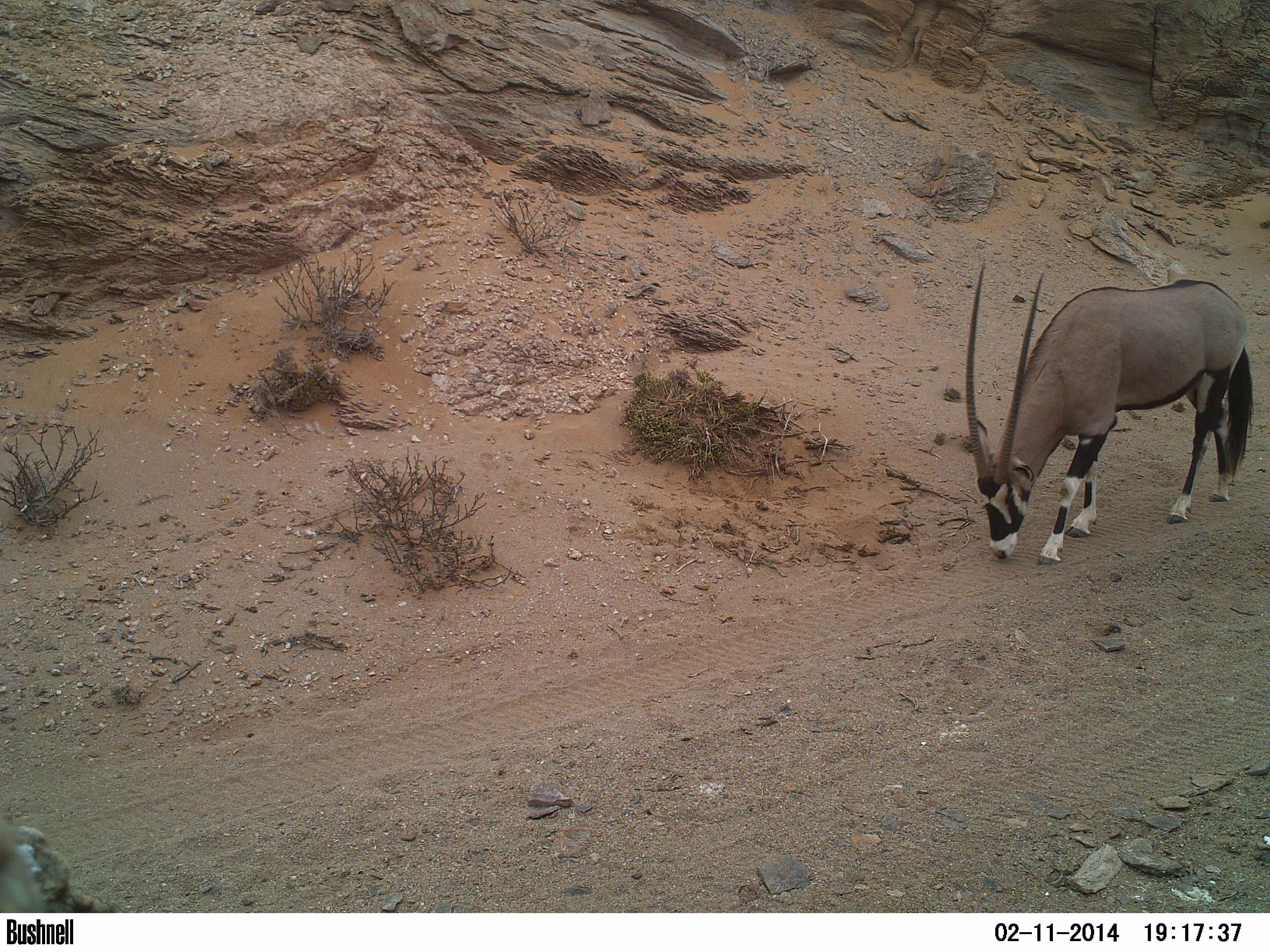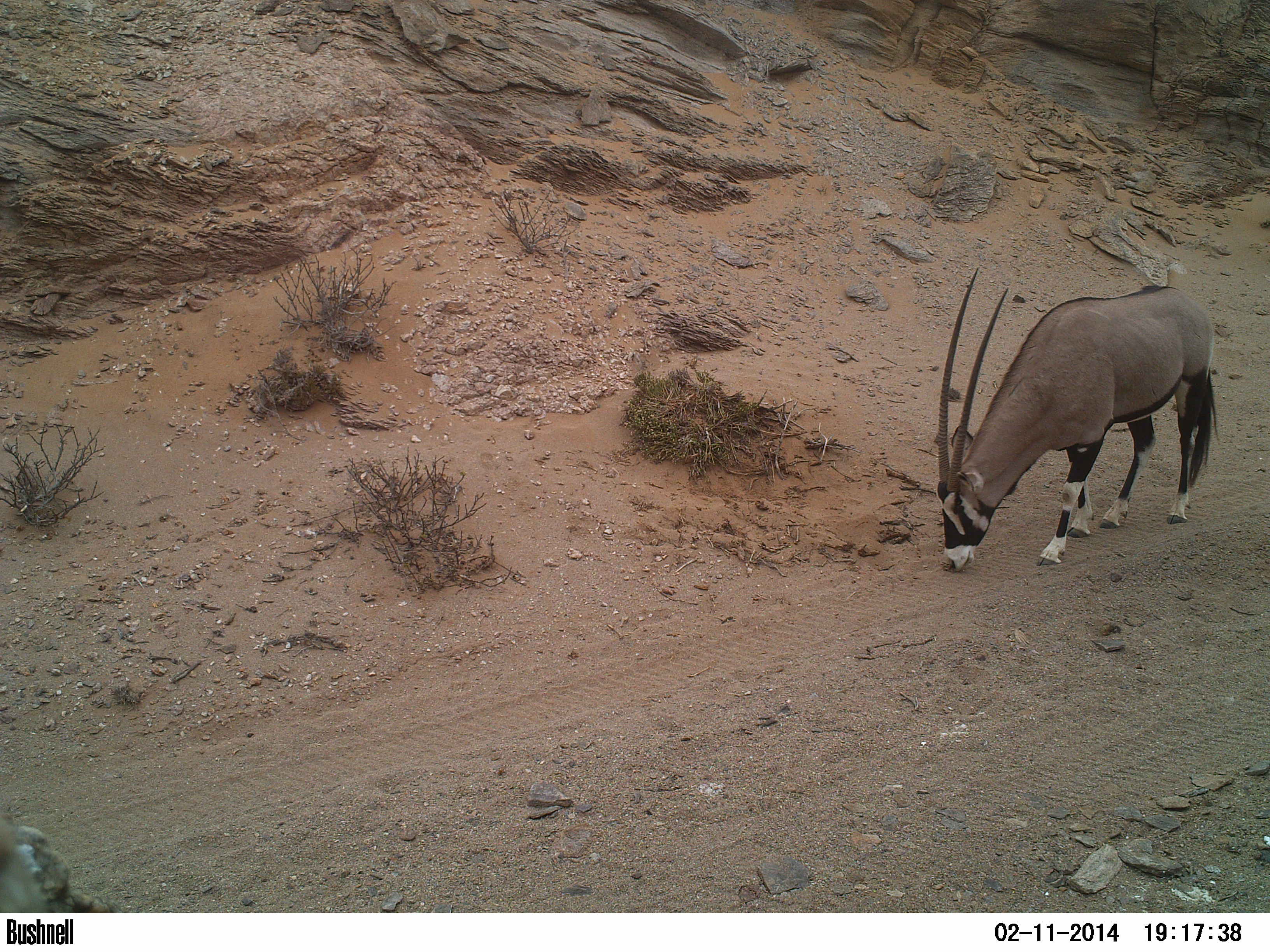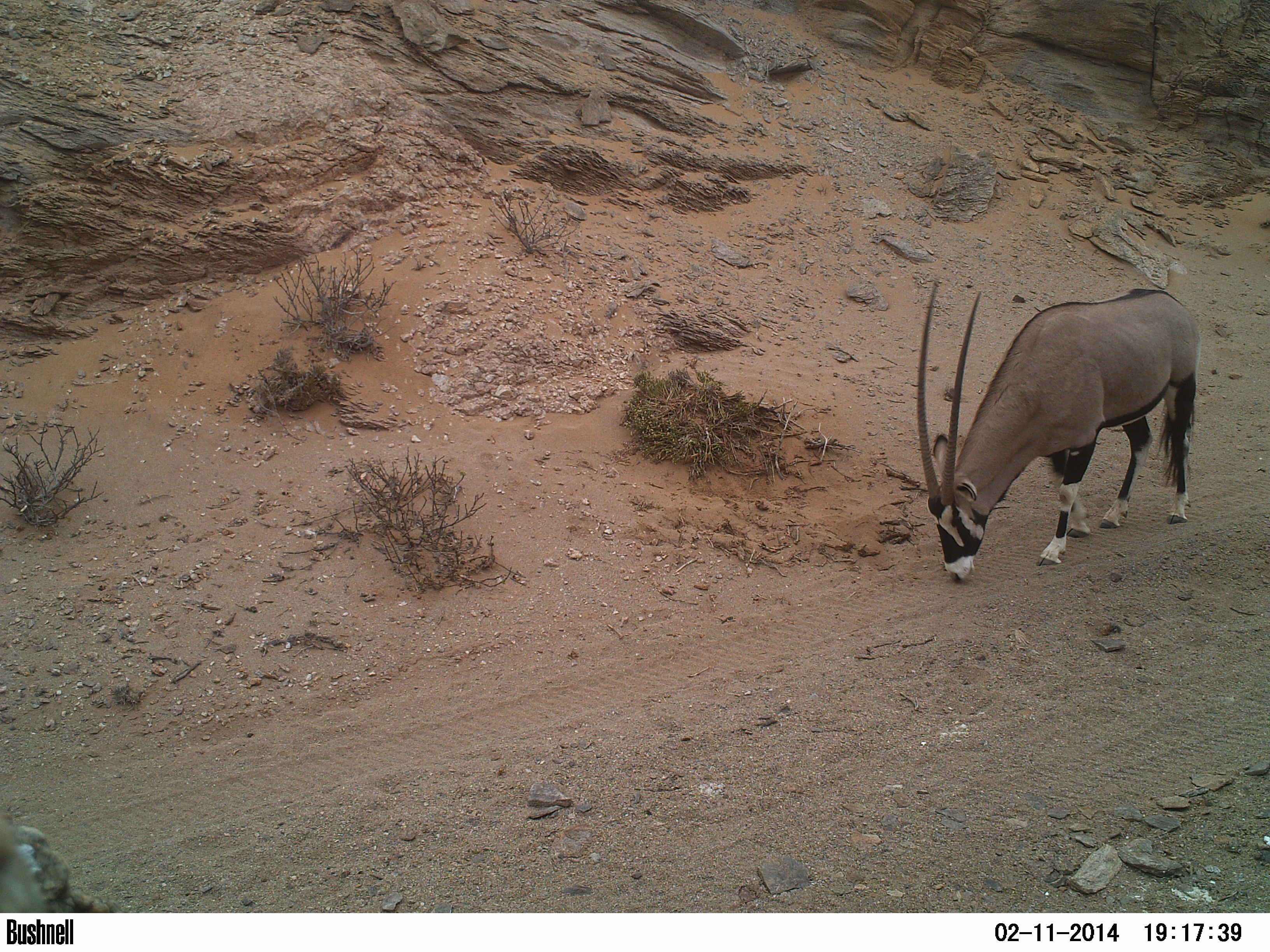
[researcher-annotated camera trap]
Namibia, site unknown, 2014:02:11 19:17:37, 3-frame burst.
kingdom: Animalia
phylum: Chordata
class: Mammalia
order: Artiodactyla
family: Bovidae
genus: Oryx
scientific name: Oryx gazella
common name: gemsbok